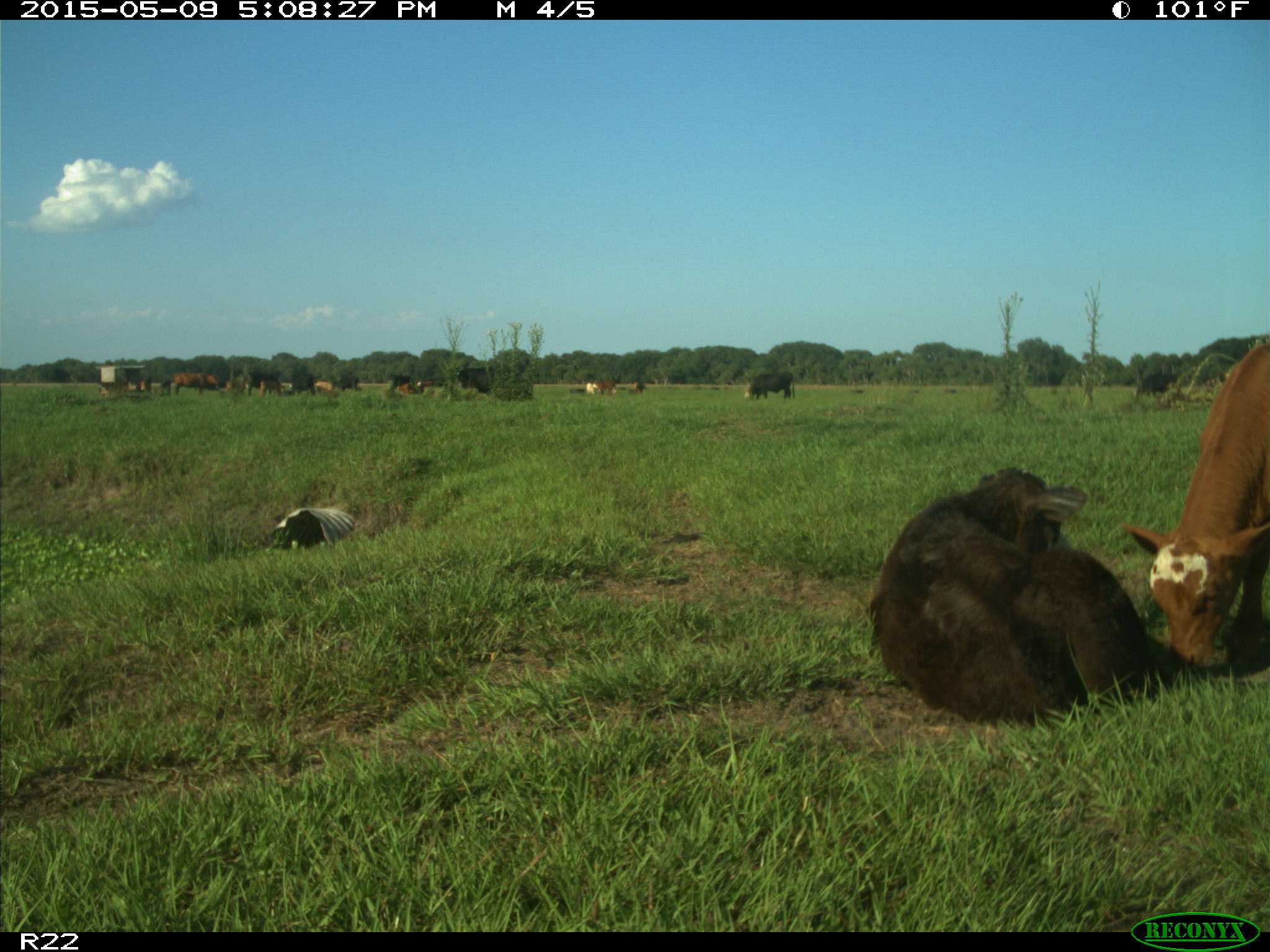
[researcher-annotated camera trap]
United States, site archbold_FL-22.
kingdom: Animalia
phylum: Chordata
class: Mammalia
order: Artiodactyla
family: Bovidae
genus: Bos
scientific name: Bos taurus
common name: domestic cow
Bos taurus (domestic cow).